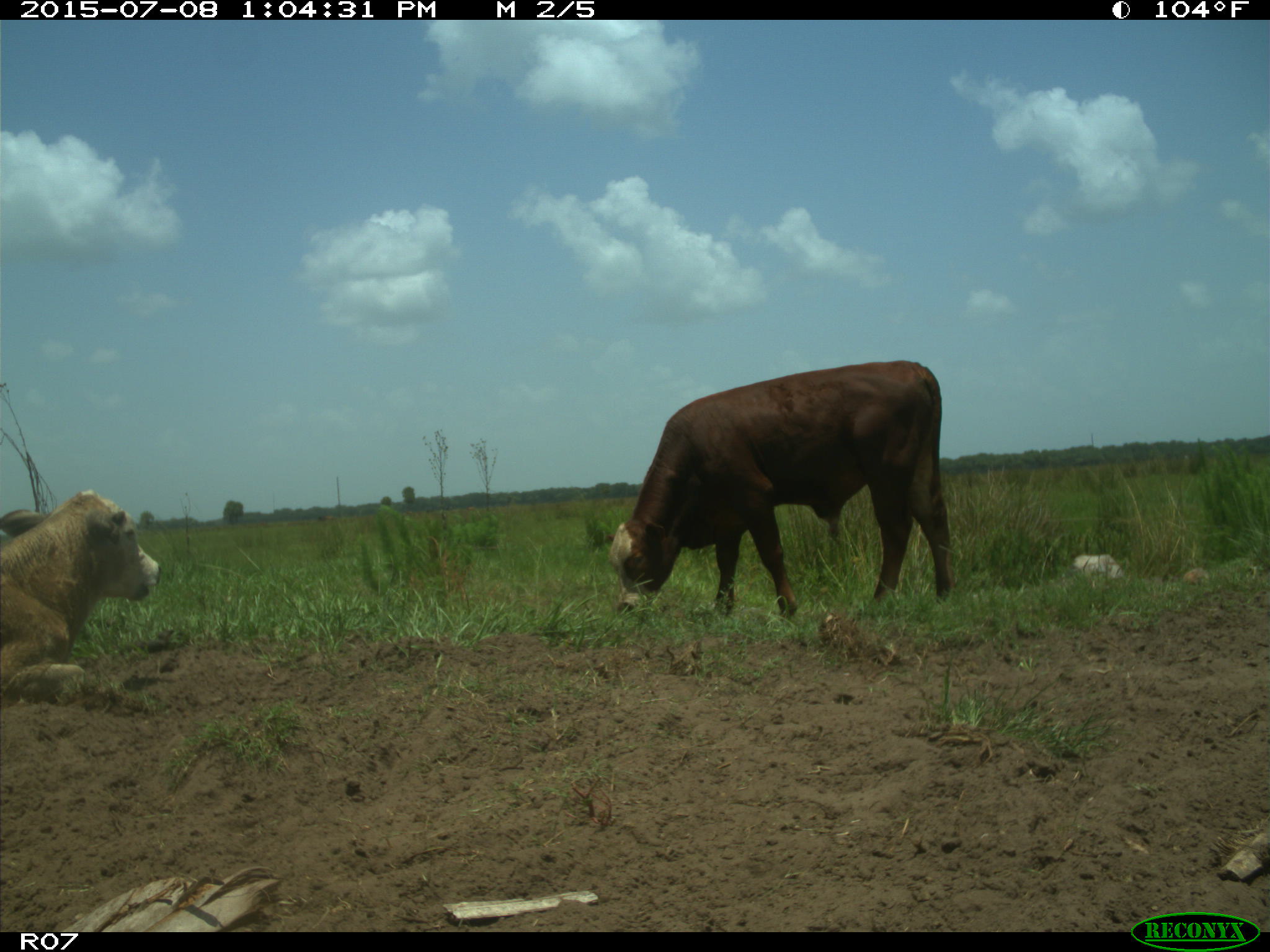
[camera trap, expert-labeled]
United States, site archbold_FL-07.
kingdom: Animalia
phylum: Chordata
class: Mammalia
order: Artiodactyla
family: Bovidae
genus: Bos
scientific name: Bos taurus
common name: domestic cow